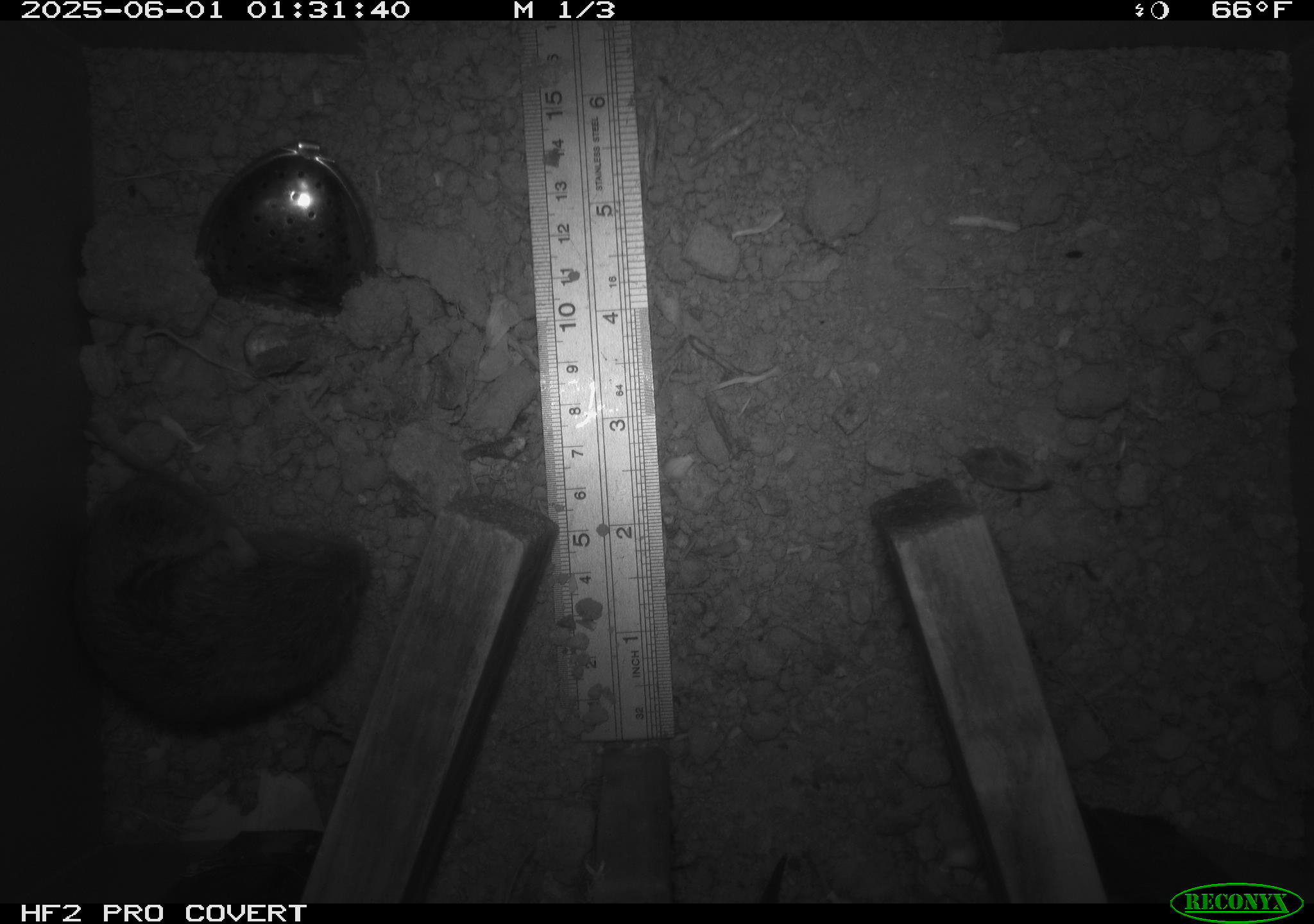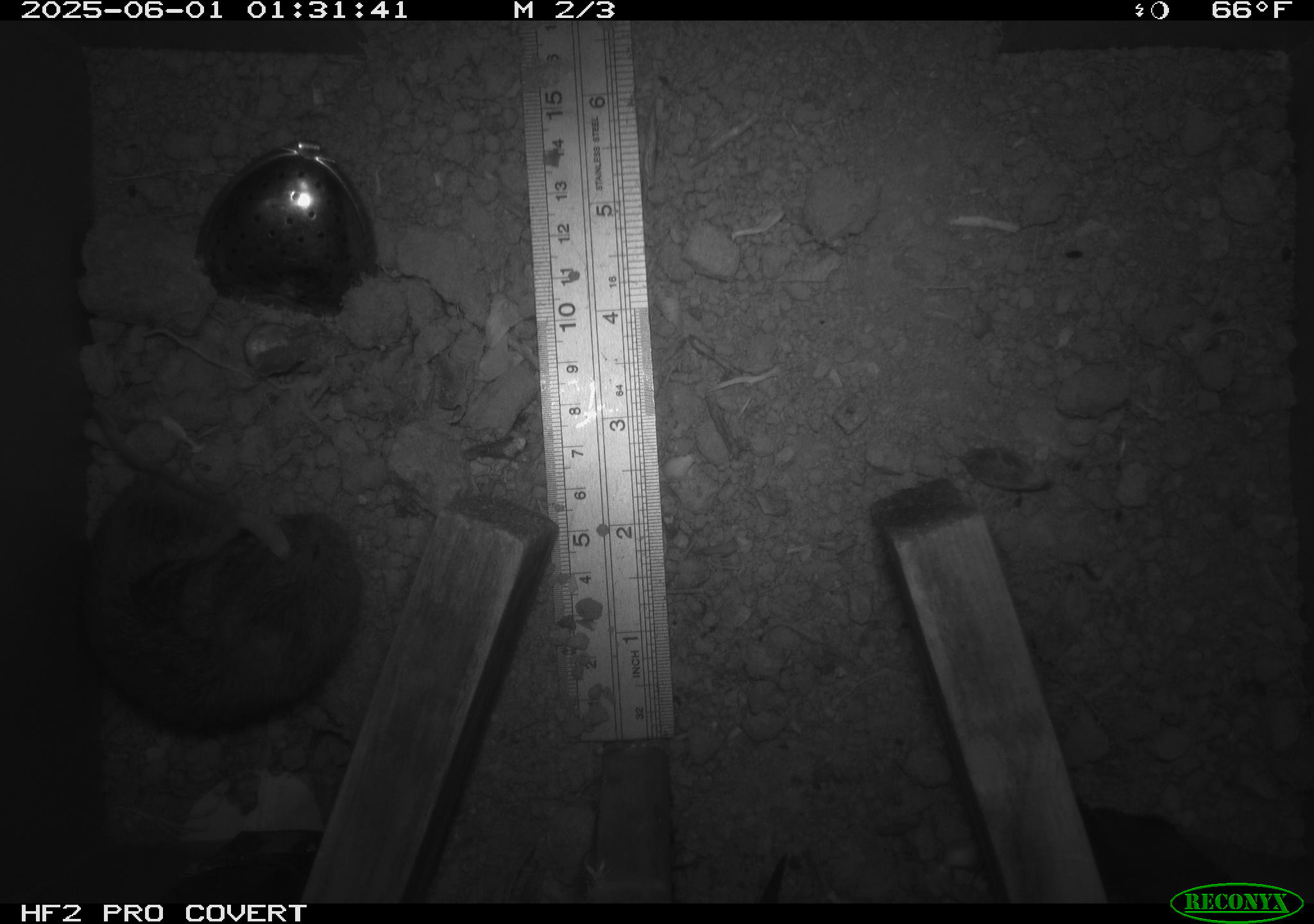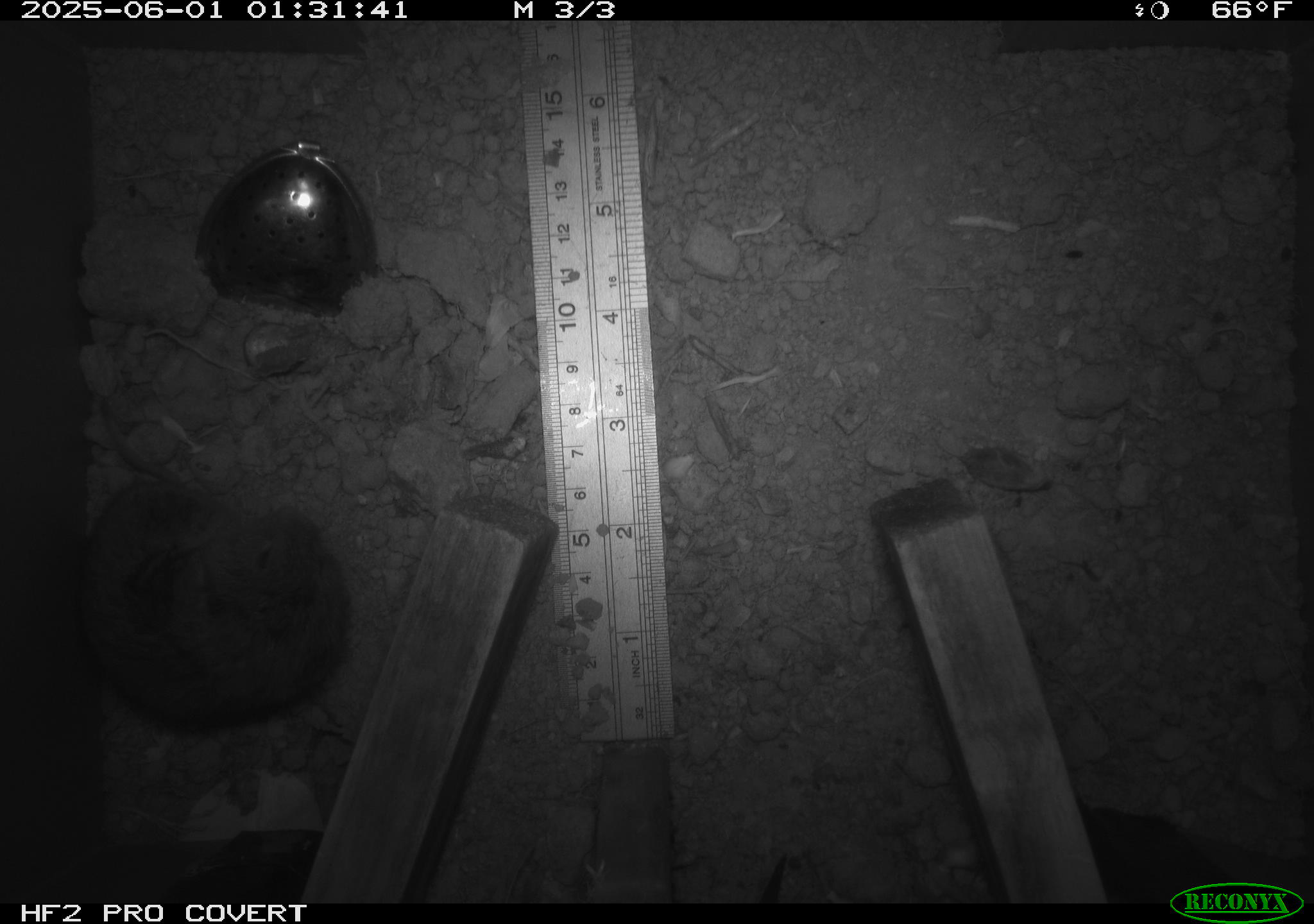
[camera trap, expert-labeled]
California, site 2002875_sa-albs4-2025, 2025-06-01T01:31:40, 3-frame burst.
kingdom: Animalia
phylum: Chordata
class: Mammalia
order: Rodentia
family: Cricetidae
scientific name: Arvicolinae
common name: voles, lemmings, and muskrats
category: arvicolinae subfamily